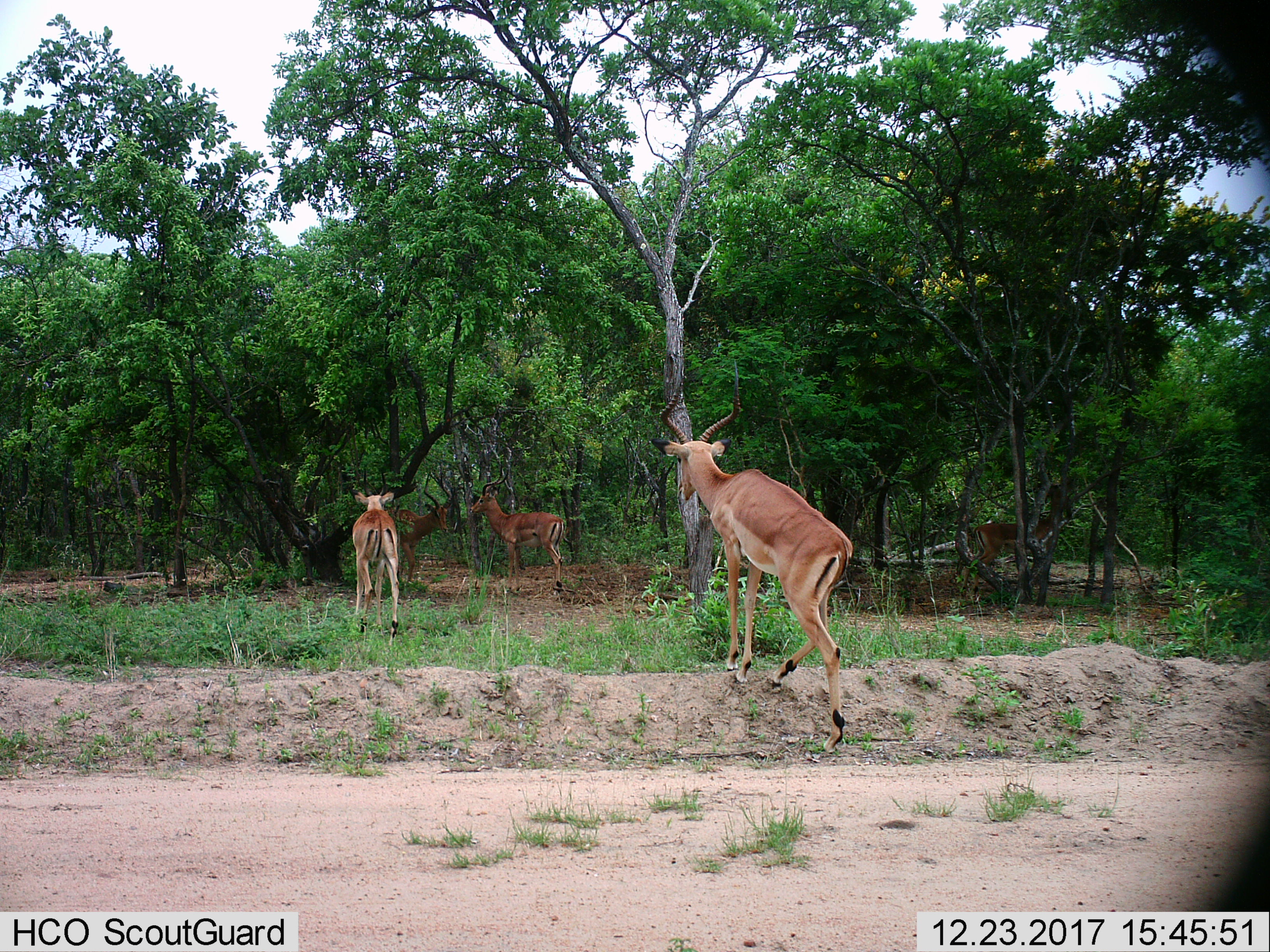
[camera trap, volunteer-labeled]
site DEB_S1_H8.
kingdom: Animalia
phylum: Chordata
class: Mammalia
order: Artiodactyla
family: Bovidae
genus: Aepyceros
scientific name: Aepyceros melampus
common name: impala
Impala (Aepyceros melampus), count 5. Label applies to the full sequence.